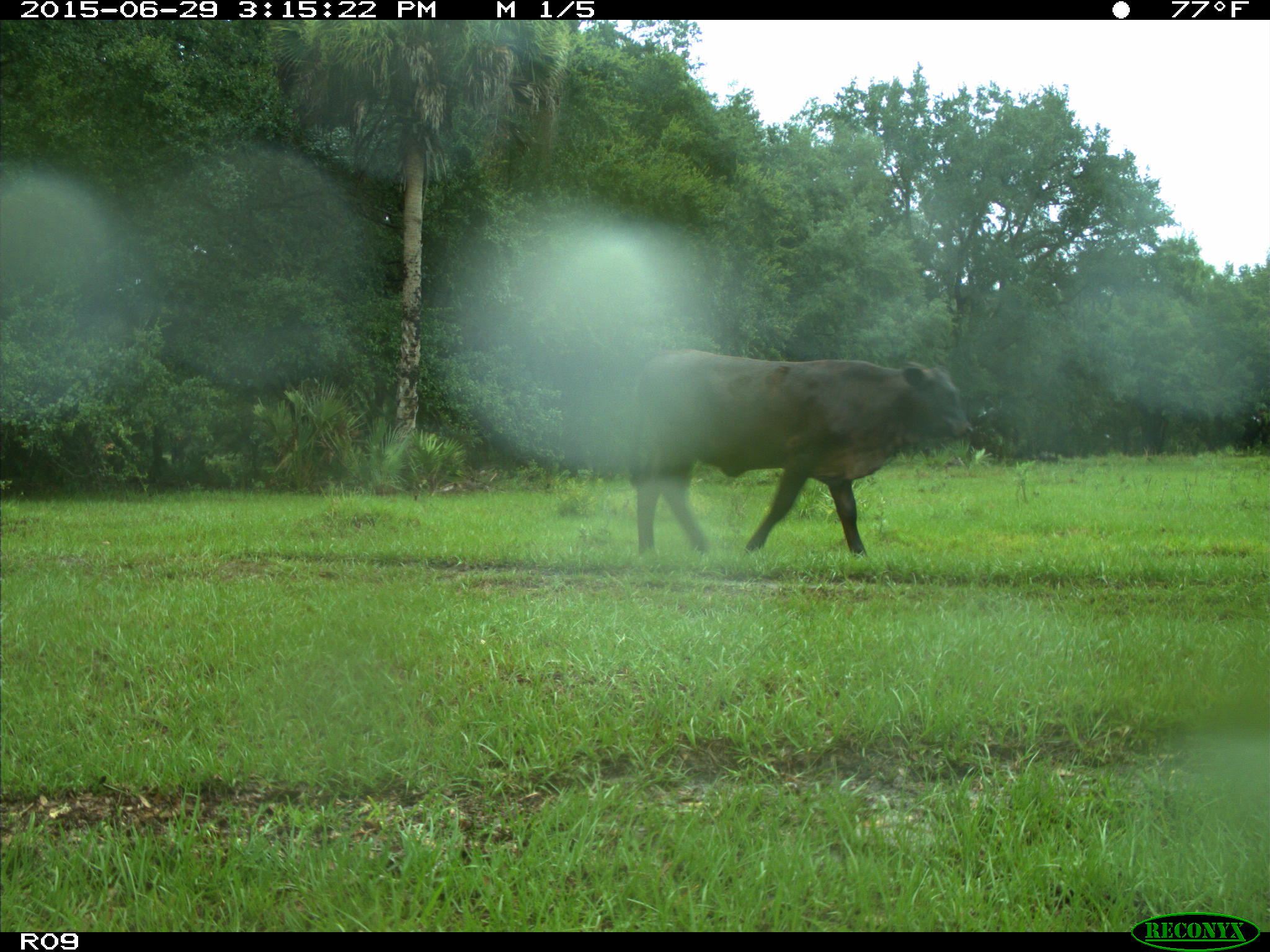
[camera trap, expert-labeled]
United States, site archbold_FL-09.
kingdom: Animalia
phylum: Chordata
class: Mammalia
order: Artiodactyla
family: Bovidae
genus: Bos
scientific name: Bos taurus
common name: domestic cow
Bos taurus (domestic cow).